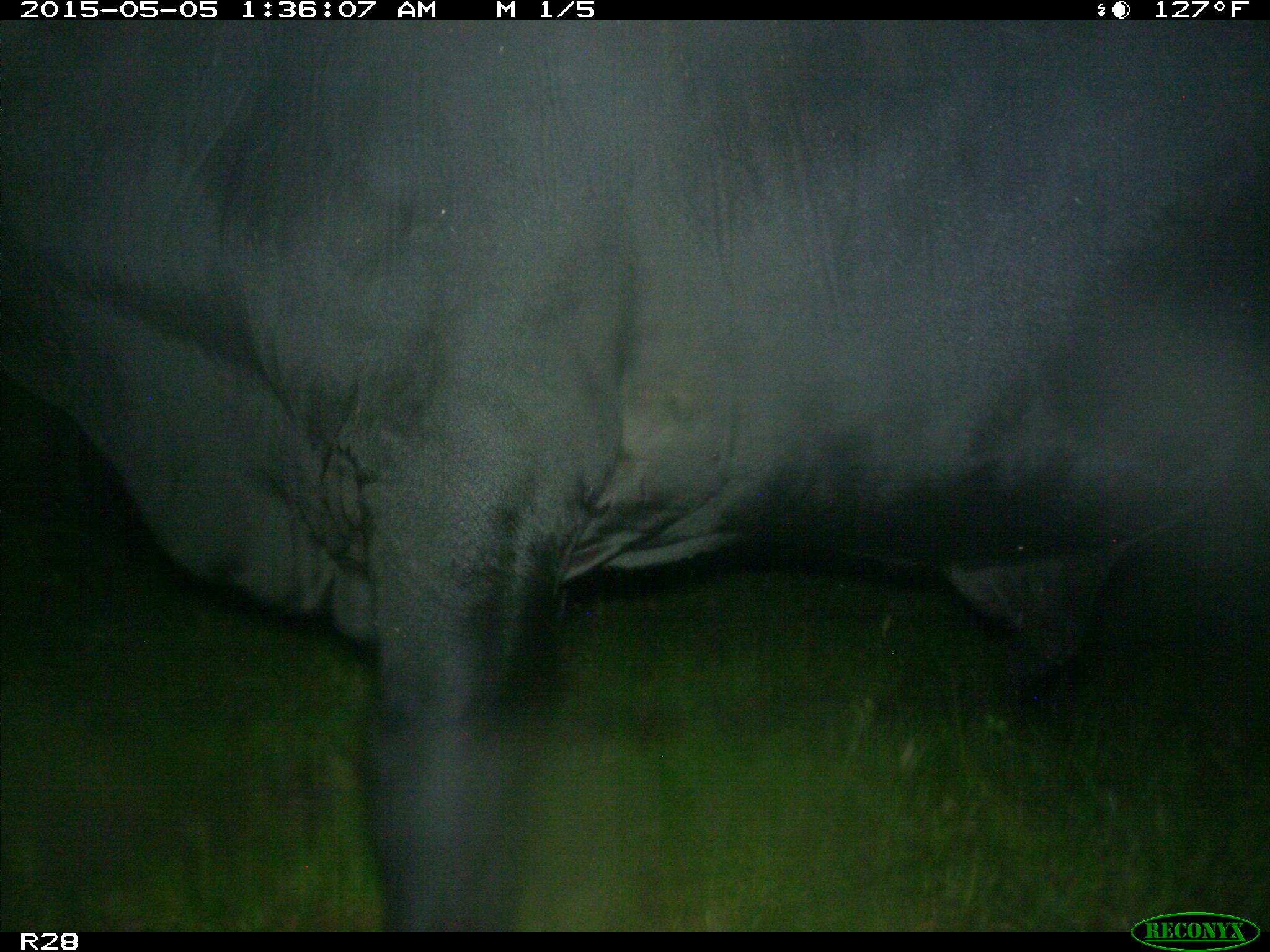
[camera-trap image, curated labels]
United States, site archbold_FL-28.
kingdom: Animalia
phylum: Chordata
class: Mammalia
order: Artiodactyla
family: Bovidae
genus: Bos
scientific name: Bos taurus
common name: domestic cow